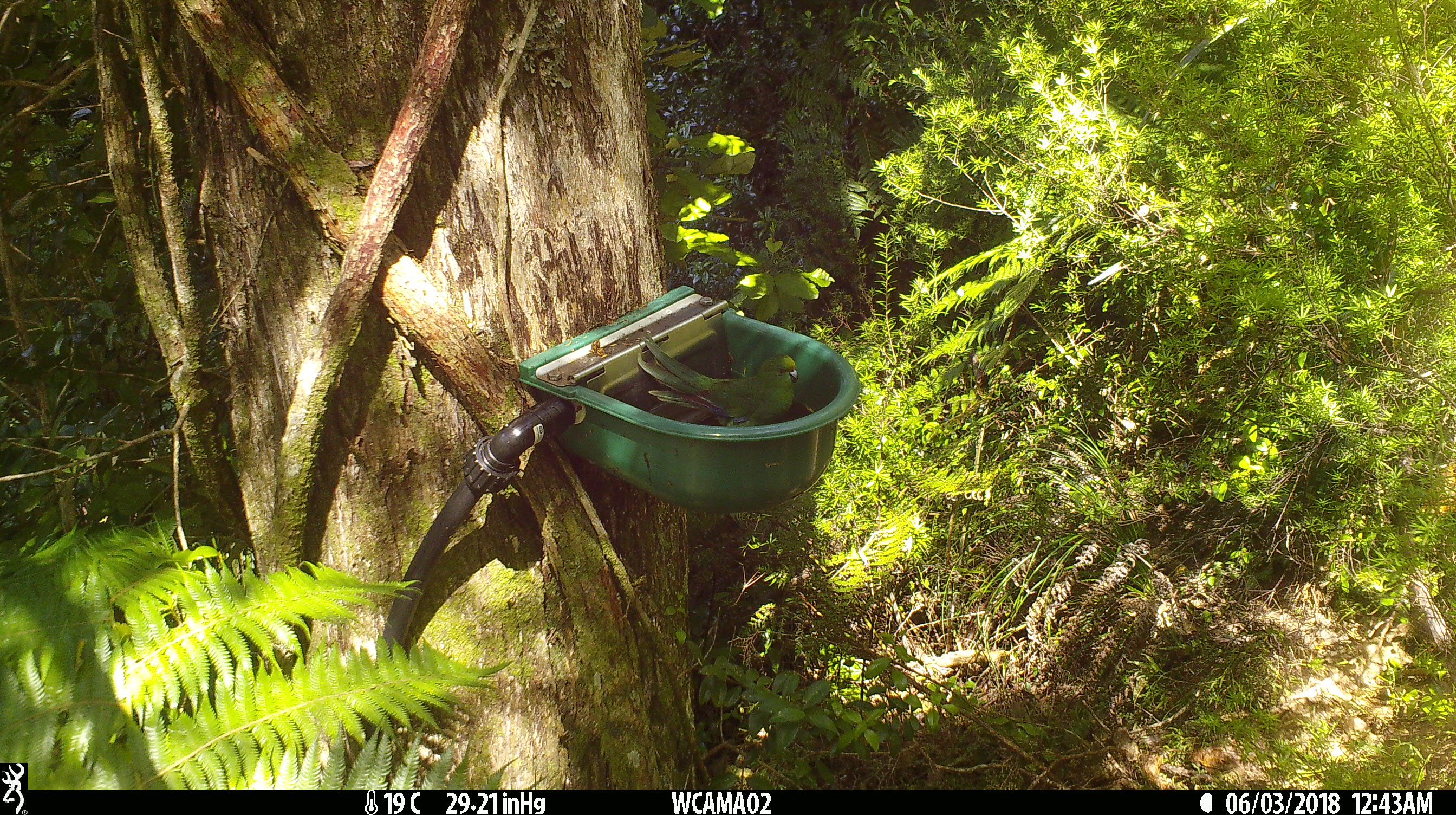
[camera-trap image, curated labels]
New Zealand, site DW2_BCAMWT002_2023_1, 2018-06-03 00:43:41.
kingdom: Animalia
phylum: Chordata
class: Aves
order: Psittaciformes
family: Psittaculidae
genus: Cyanoramphus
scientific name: Cyanoramphus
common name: parakeet